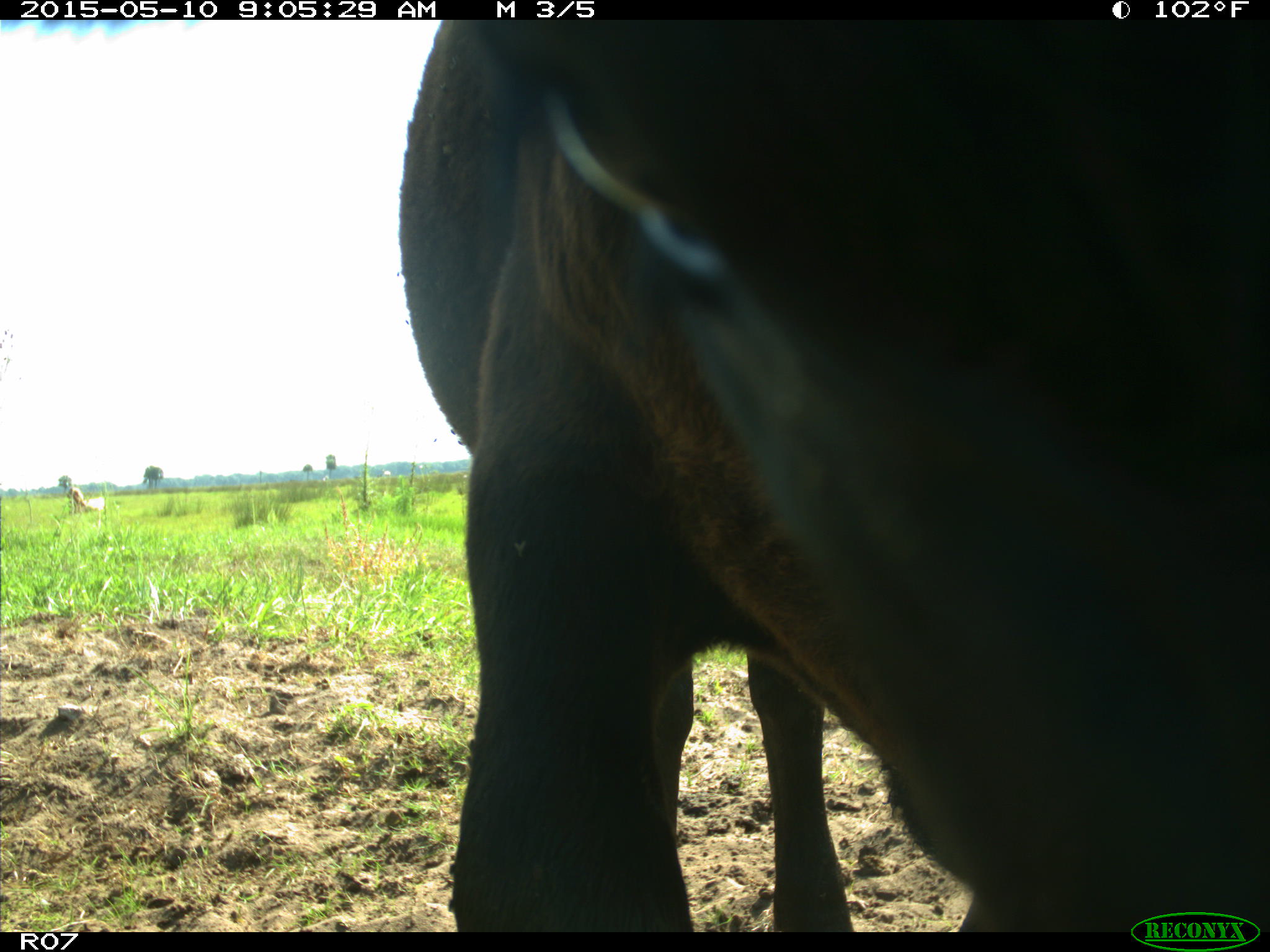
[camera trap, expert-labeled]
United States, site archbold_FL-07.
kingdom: Animalia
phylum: Chordata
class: Mammalia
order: Artiodactyla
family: Bovidae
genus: Bos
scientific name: Bos taurus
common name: domestic cow